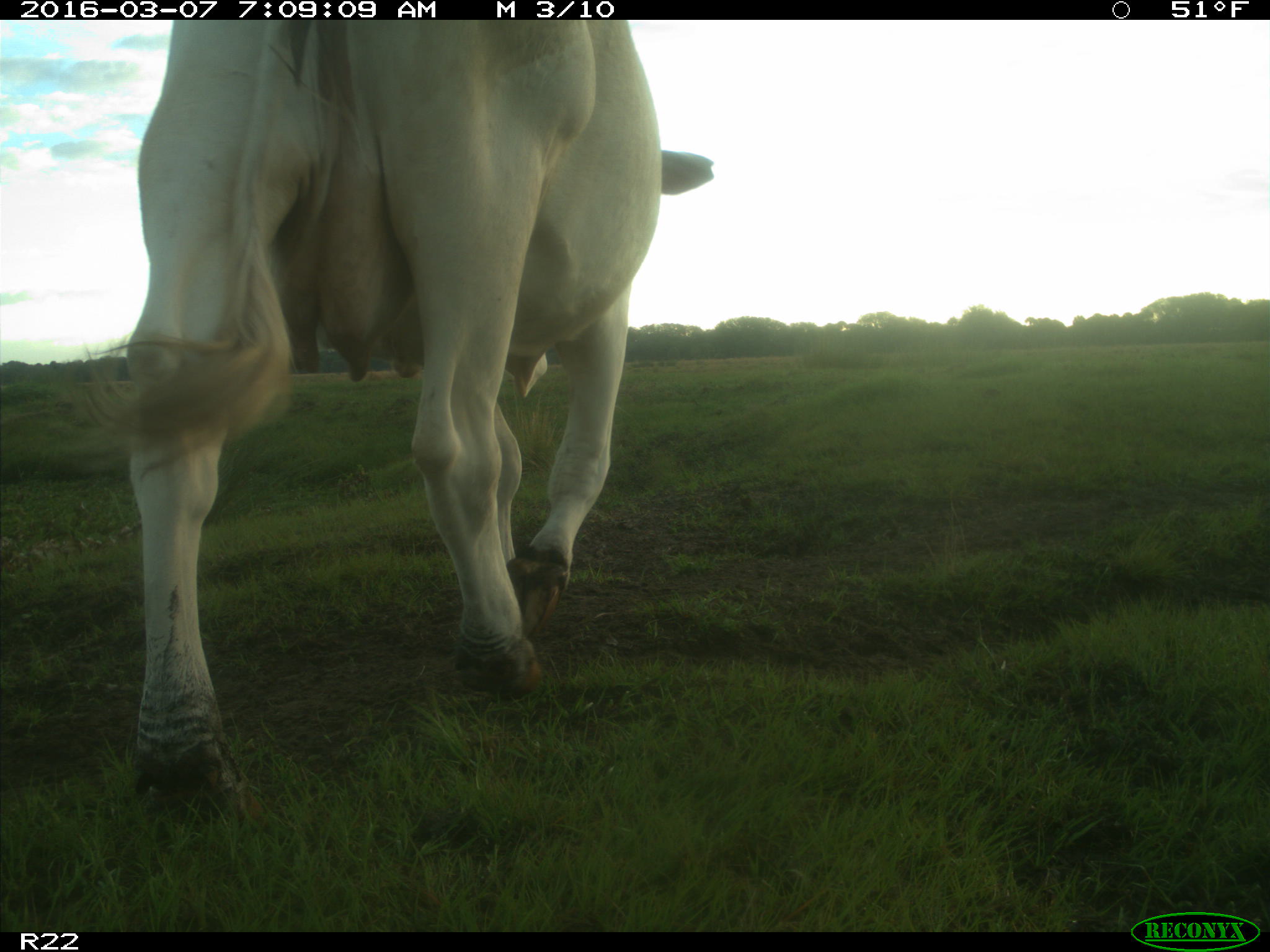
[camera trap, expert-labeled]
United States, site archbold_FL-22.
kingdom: Animalia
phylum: Chordata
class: Mammalia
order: Artiodactyla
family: Bovidae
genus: Bos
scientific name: Bos taurus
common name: domestic cow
Bos taurus (domestic cow).